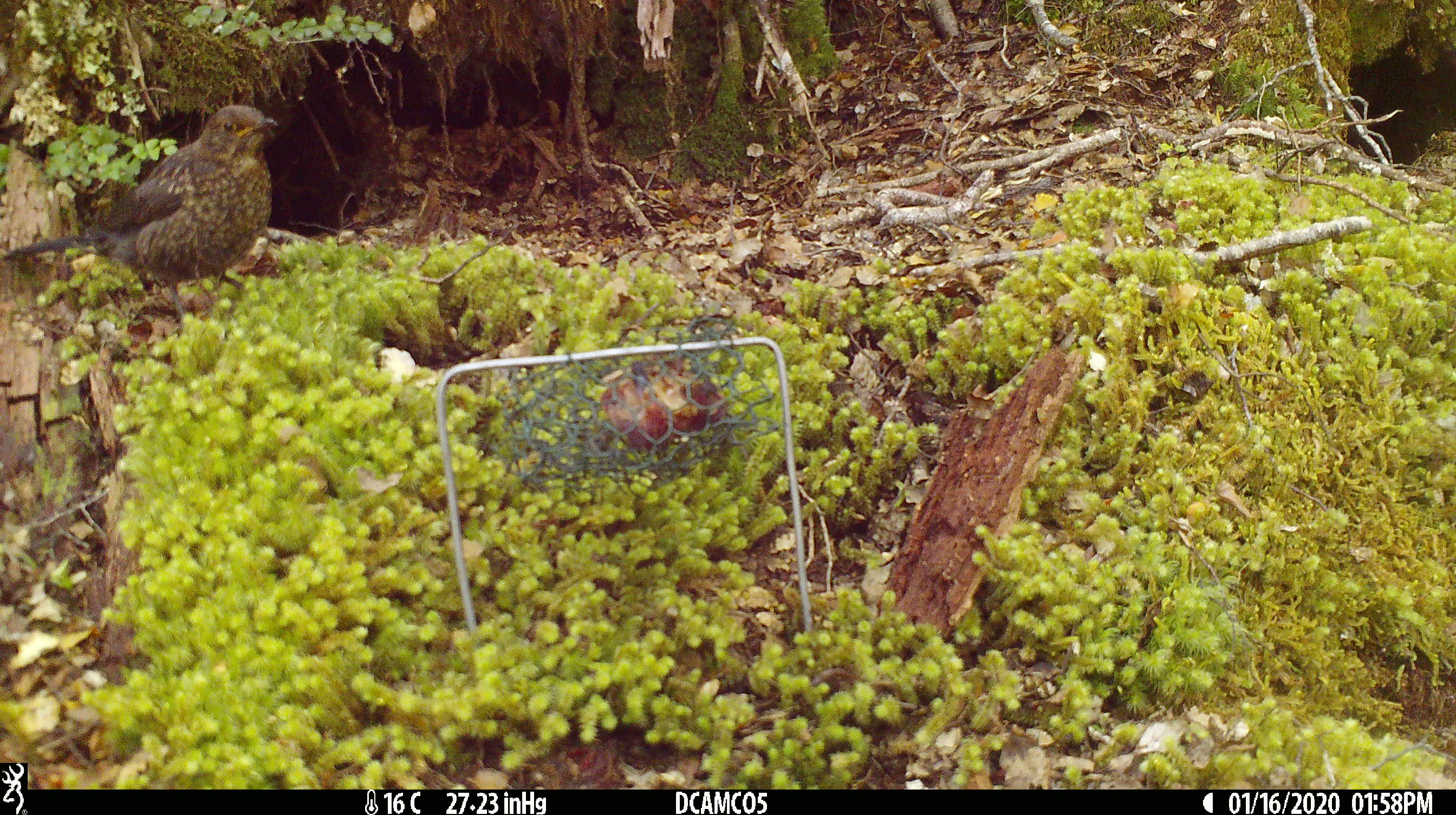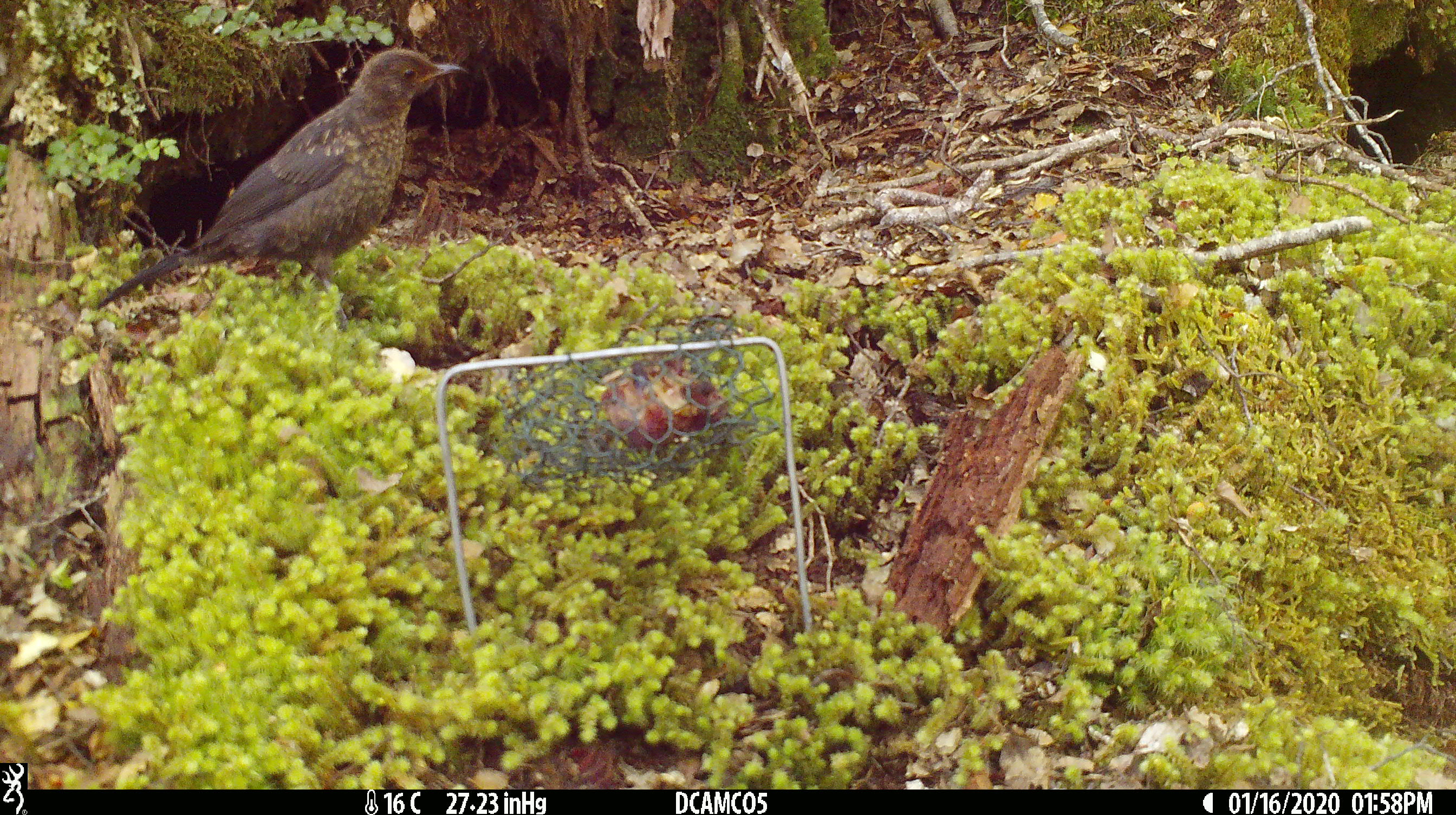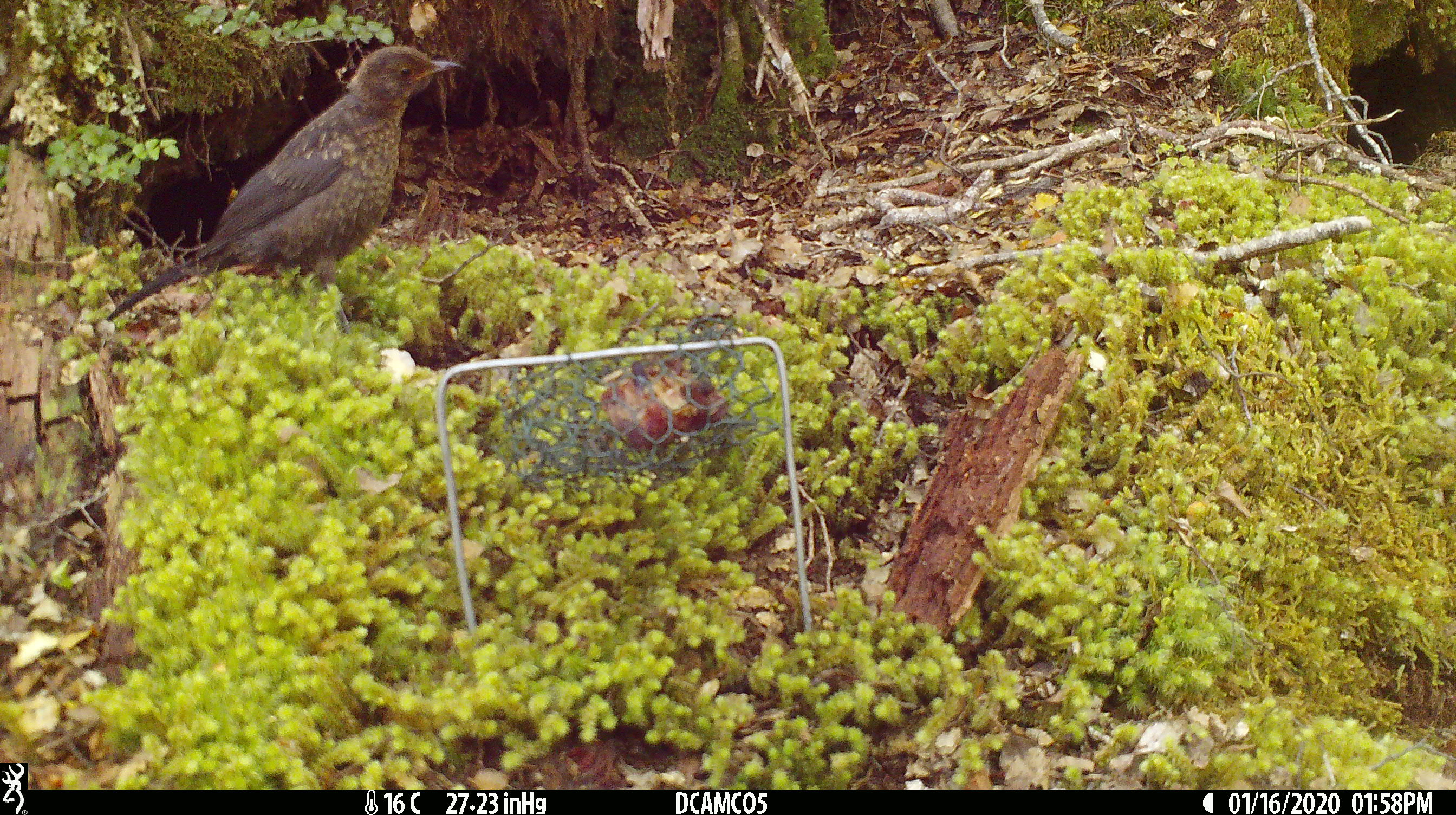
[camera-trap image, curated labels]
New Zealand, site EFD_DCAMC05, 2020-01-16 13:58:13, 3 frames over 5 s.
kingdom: Animalia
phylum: Chordata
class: Aves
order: Passeriformes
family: Turdidae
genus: Turdus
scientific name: Turdus merula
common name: eurasian blackbird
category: blackbird